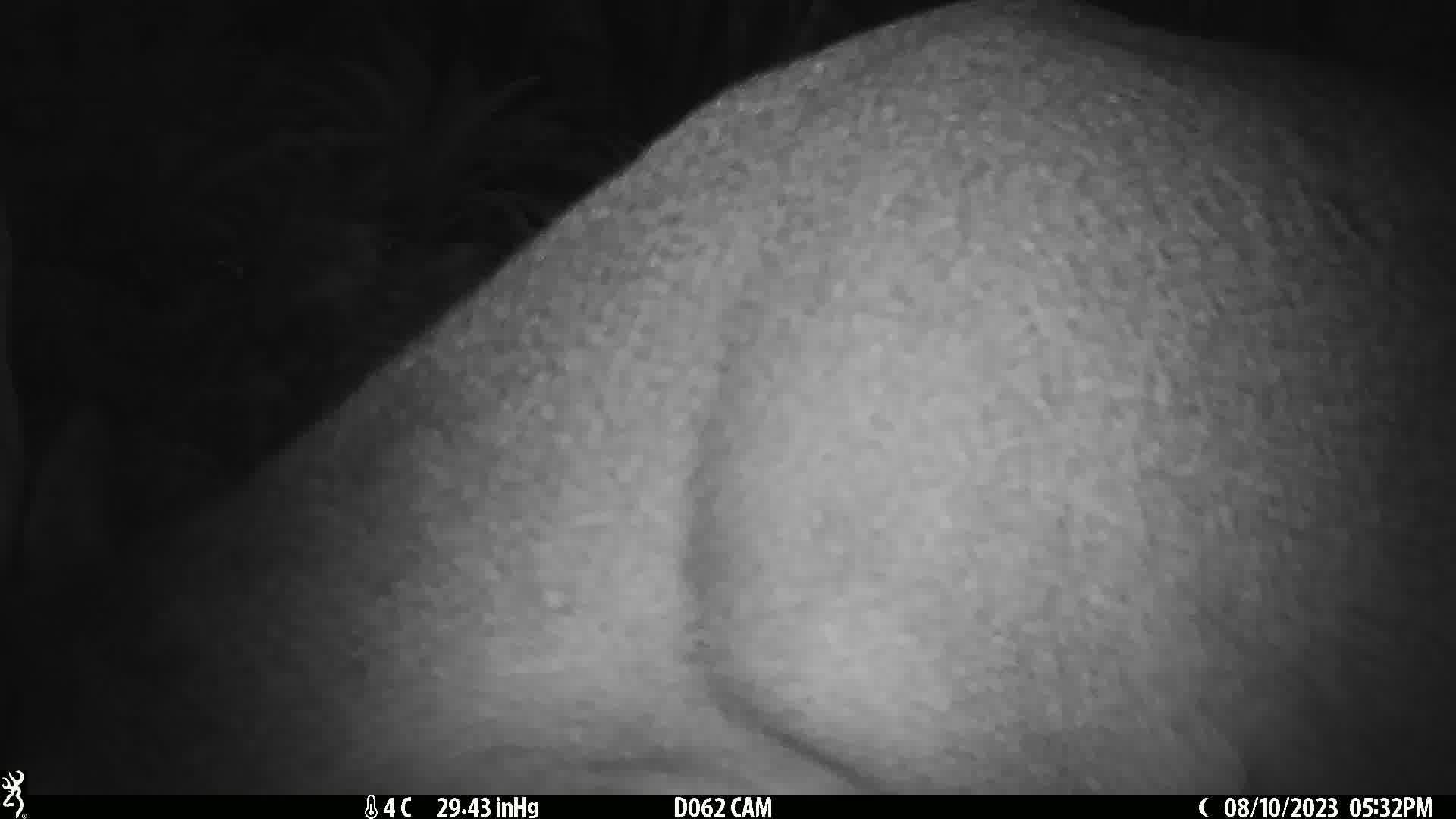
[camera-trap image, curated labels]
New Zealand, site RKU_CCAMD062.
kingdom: Animalia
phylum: Chordata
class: Mammalia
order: Artiodactyla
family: Cervidae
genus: Odocoileus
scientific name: Odocoileus virginianus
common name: white-tailed deer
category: white tailed deer